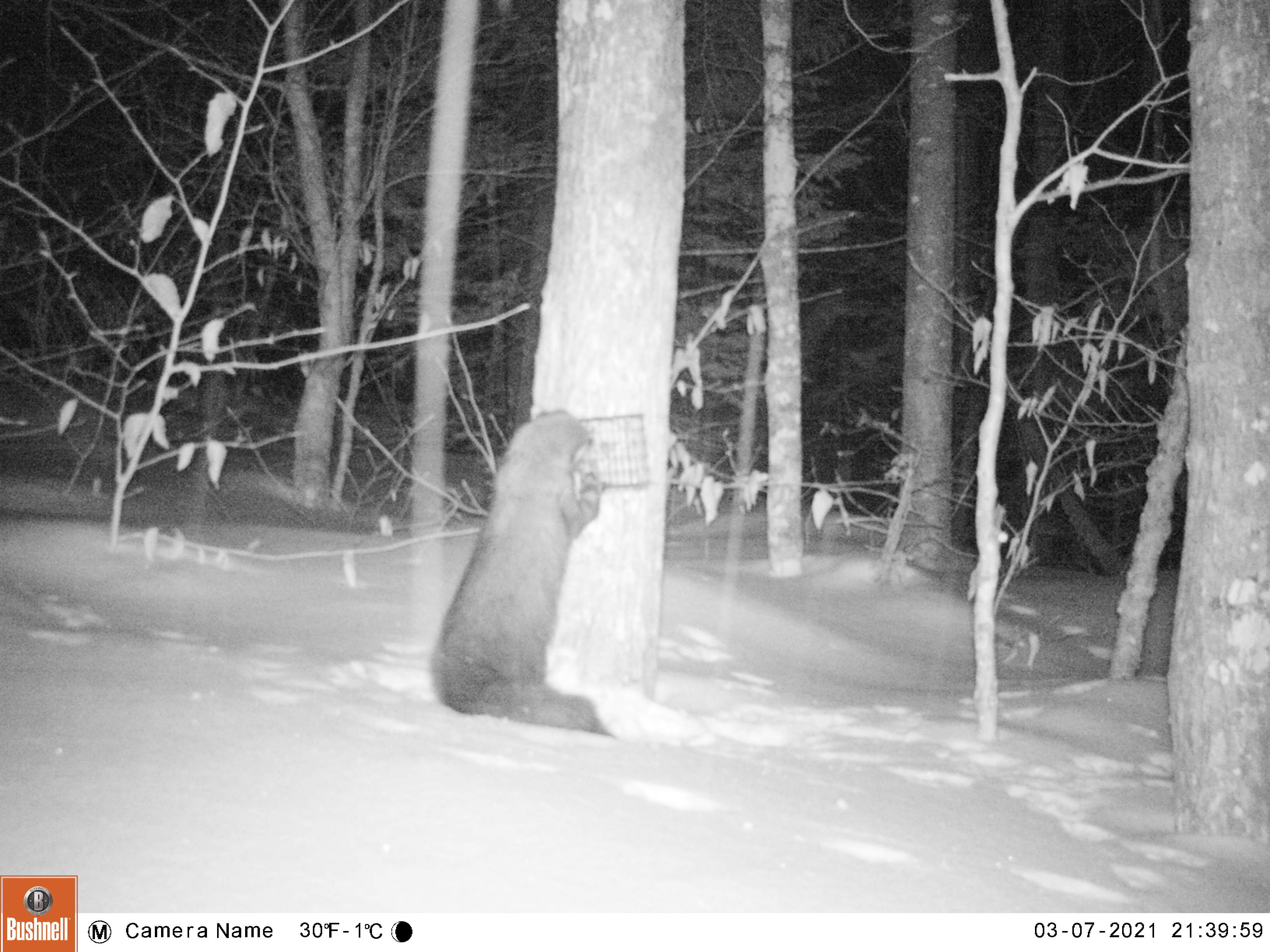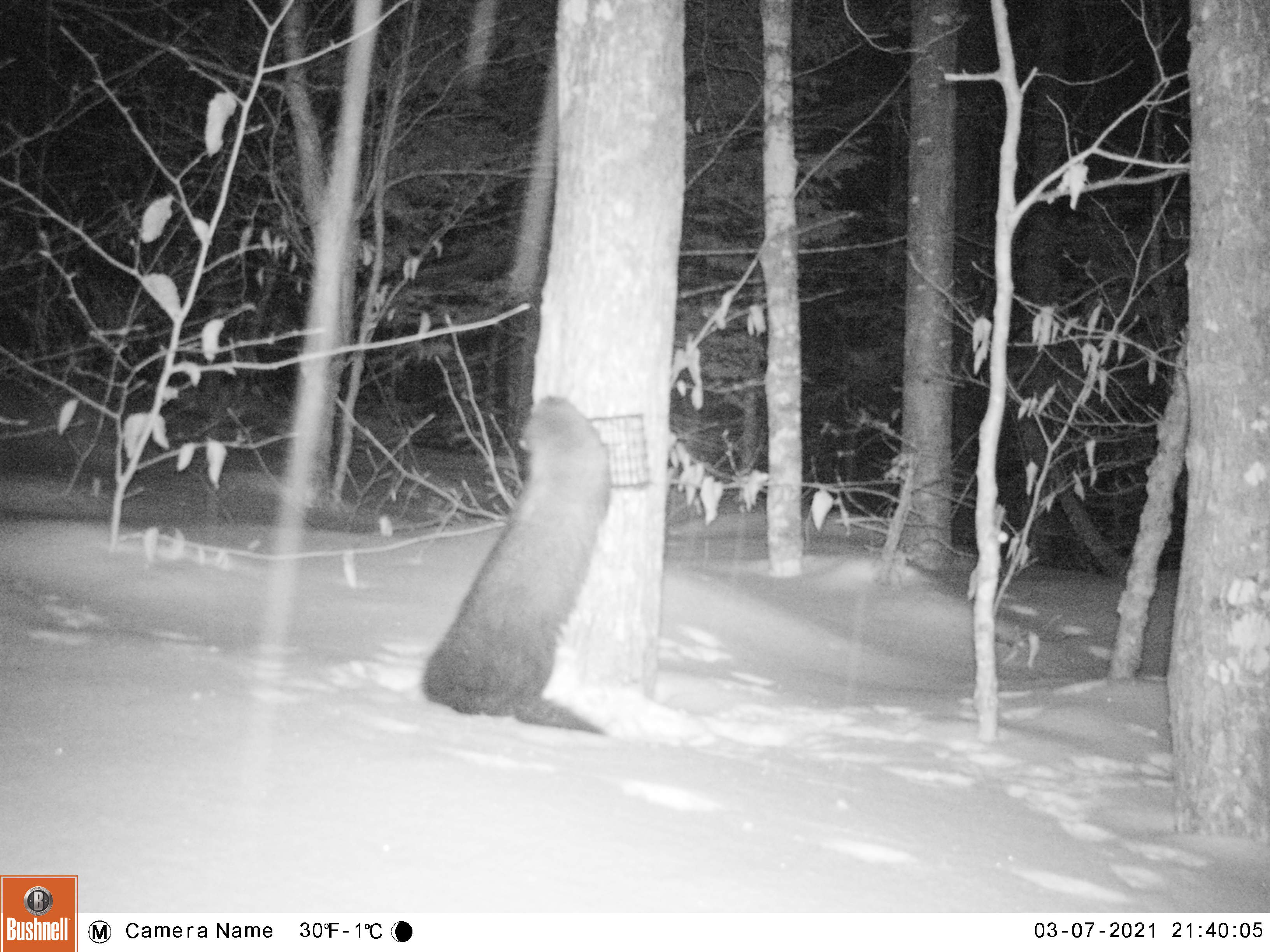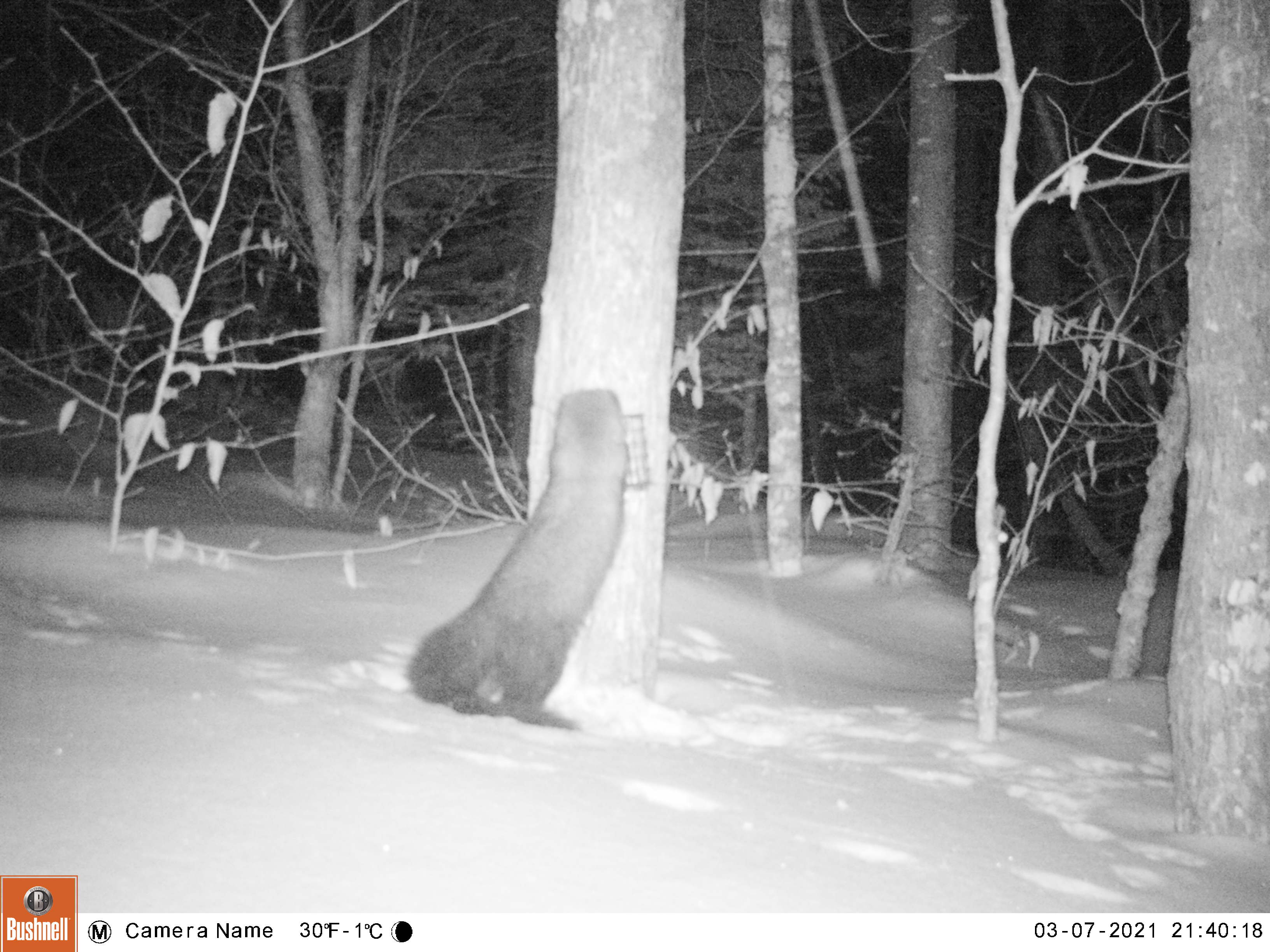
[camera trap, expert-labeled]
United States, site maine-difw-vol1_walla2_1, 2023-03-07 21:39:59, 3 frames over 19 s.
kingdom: Animalia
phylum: Chordata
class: Mammalia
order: Carnivora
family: Mustelidae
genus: Pekania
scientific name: Pekania pennanti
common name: fisher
Fisher (Pekania pennanti).